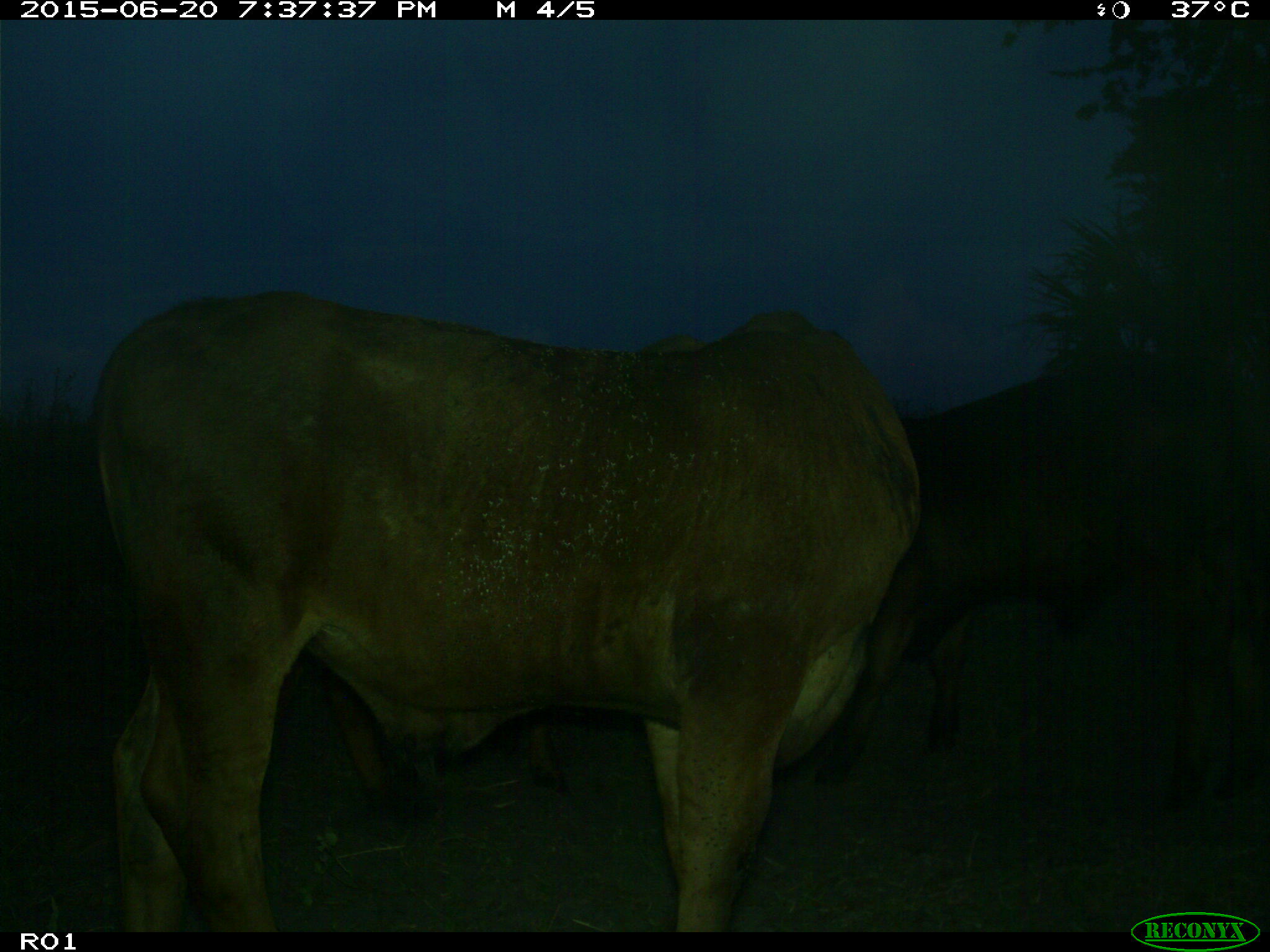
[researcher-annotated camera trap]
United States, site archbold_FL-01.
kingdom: Animalia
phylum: Chordata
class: Mammalia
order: Artiodactyla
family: Bovidae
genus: Bos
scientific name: Bos taurus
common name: domestic cow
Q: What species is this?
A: Bos taurus (domestic cow).